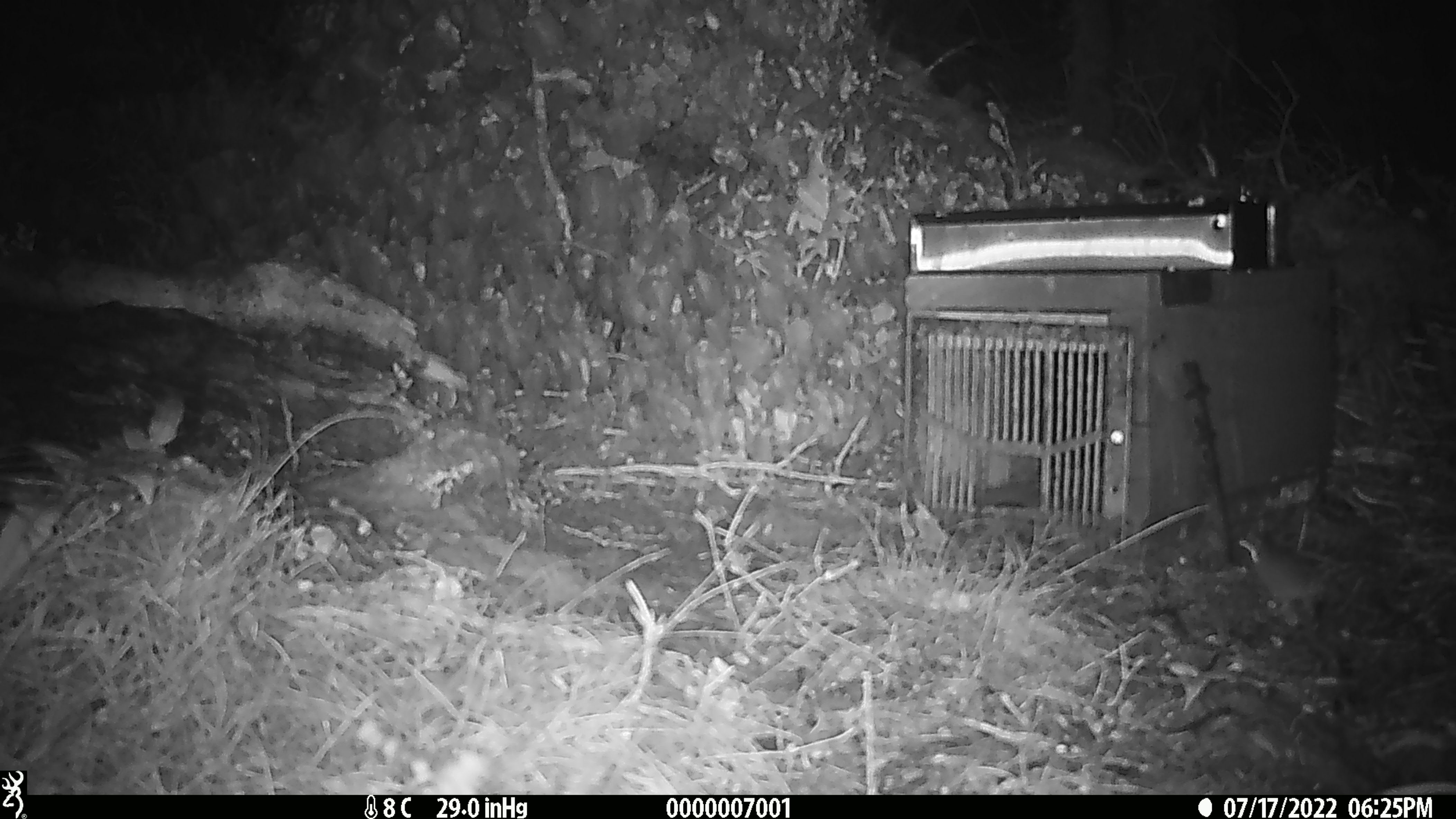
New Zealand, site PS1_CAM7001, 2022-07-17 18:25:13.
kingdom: Animalia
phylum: Chordata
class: Mammalia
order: Rodentia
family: Muridae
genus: Mus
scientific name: Mus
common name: mouse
Mouse (Mus).